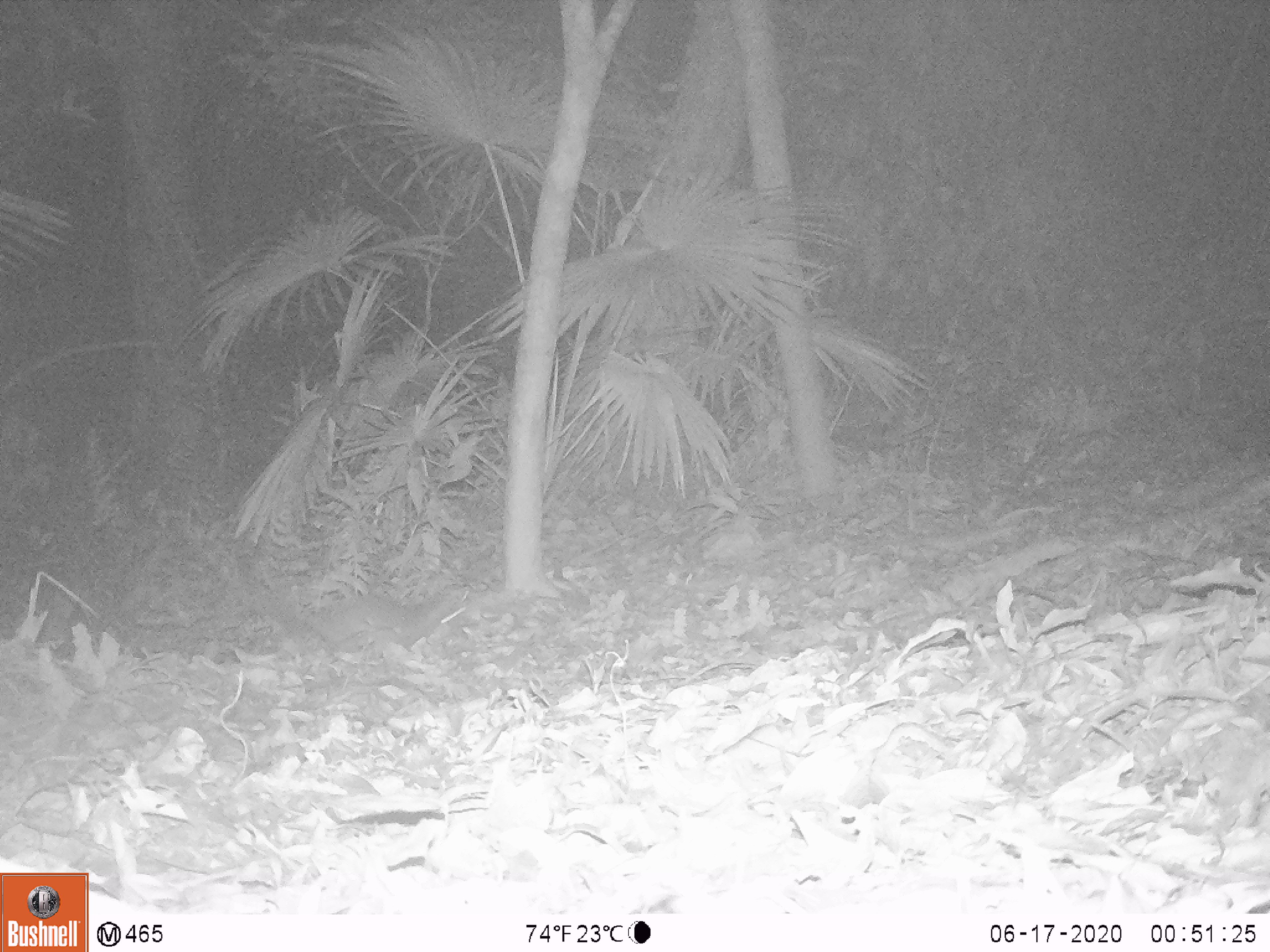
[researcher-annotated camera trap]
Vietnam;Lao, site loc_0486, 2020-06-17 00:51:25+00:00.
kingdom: Animalia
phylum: Chordata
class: Mammalia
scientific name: Mammalia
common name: mammal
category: unidentified small mammal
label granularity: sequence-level